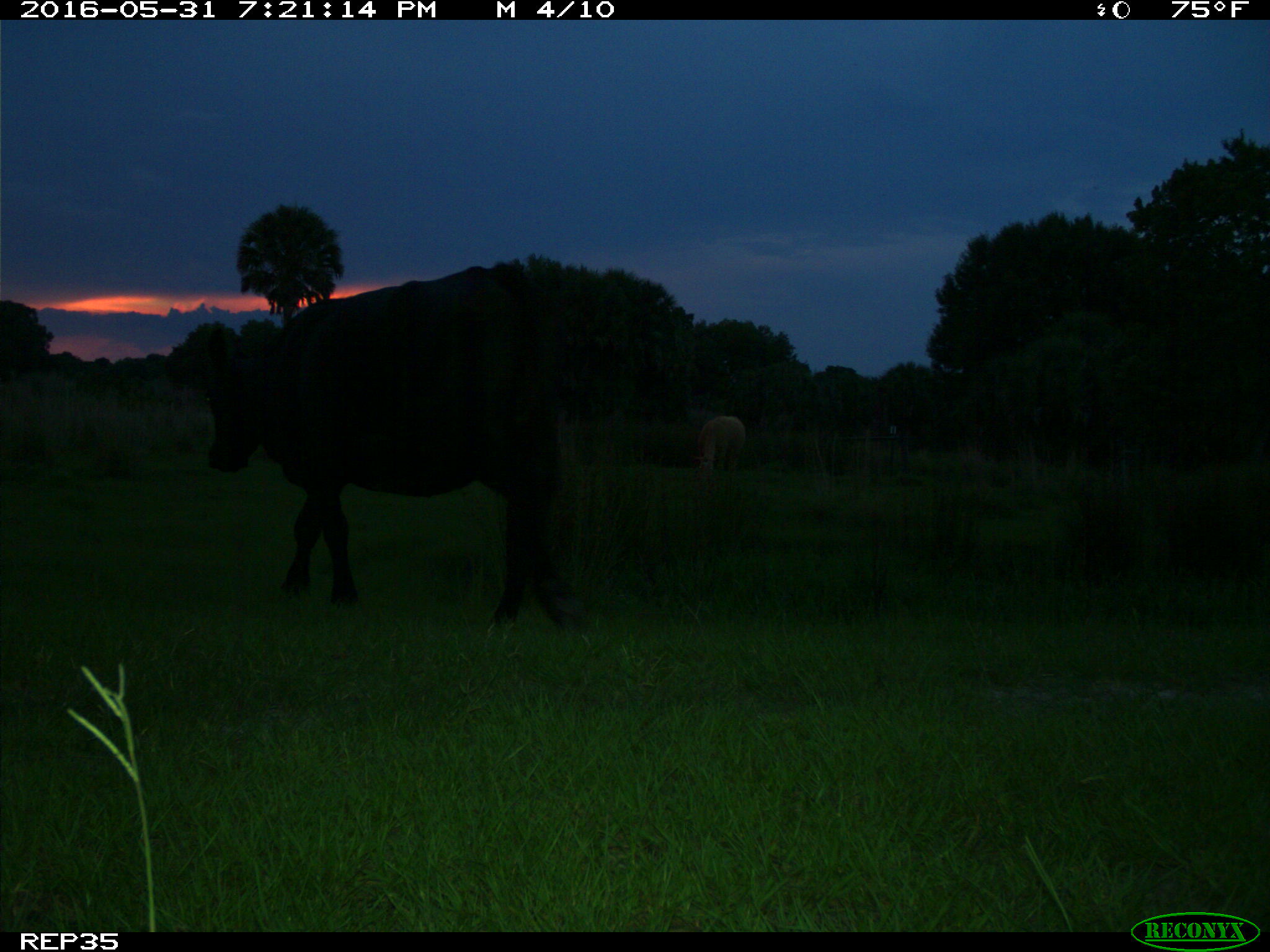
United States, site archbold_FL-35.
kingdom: Animalia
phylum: Chordata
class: Mammalia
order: Artiodactyla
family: Bovidae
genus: Bos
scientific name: Bos taurus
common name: domestic cow